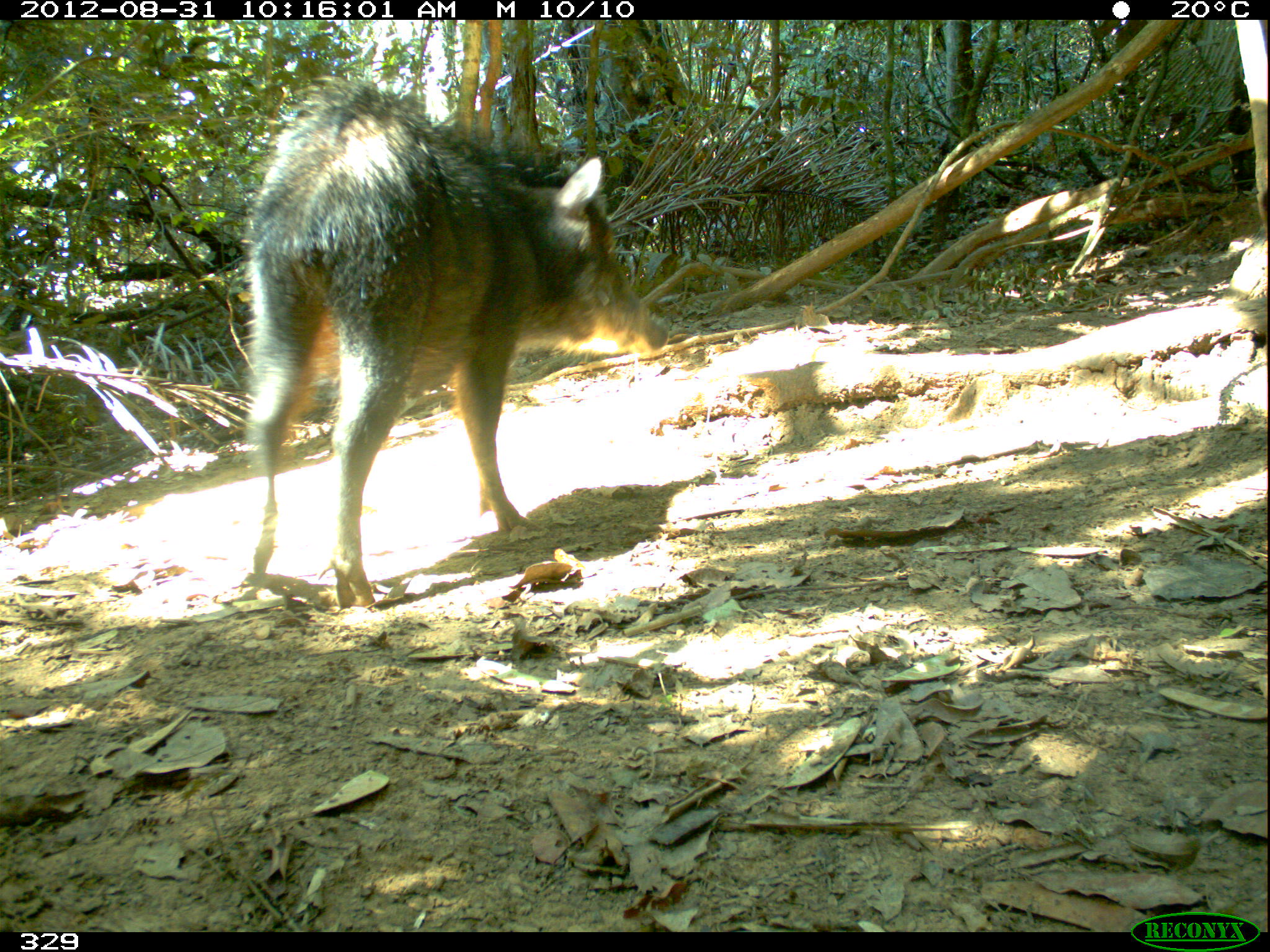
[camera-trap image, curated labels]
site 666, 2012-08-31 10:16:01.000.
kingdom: Animalia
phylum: Chordata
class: Mammalia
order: Artiodactyla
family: Tayassuidae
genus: Tayassu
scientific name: Tayassu pecari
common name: white-lipped peccary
Tayassu pecari (white-lipped peccary).